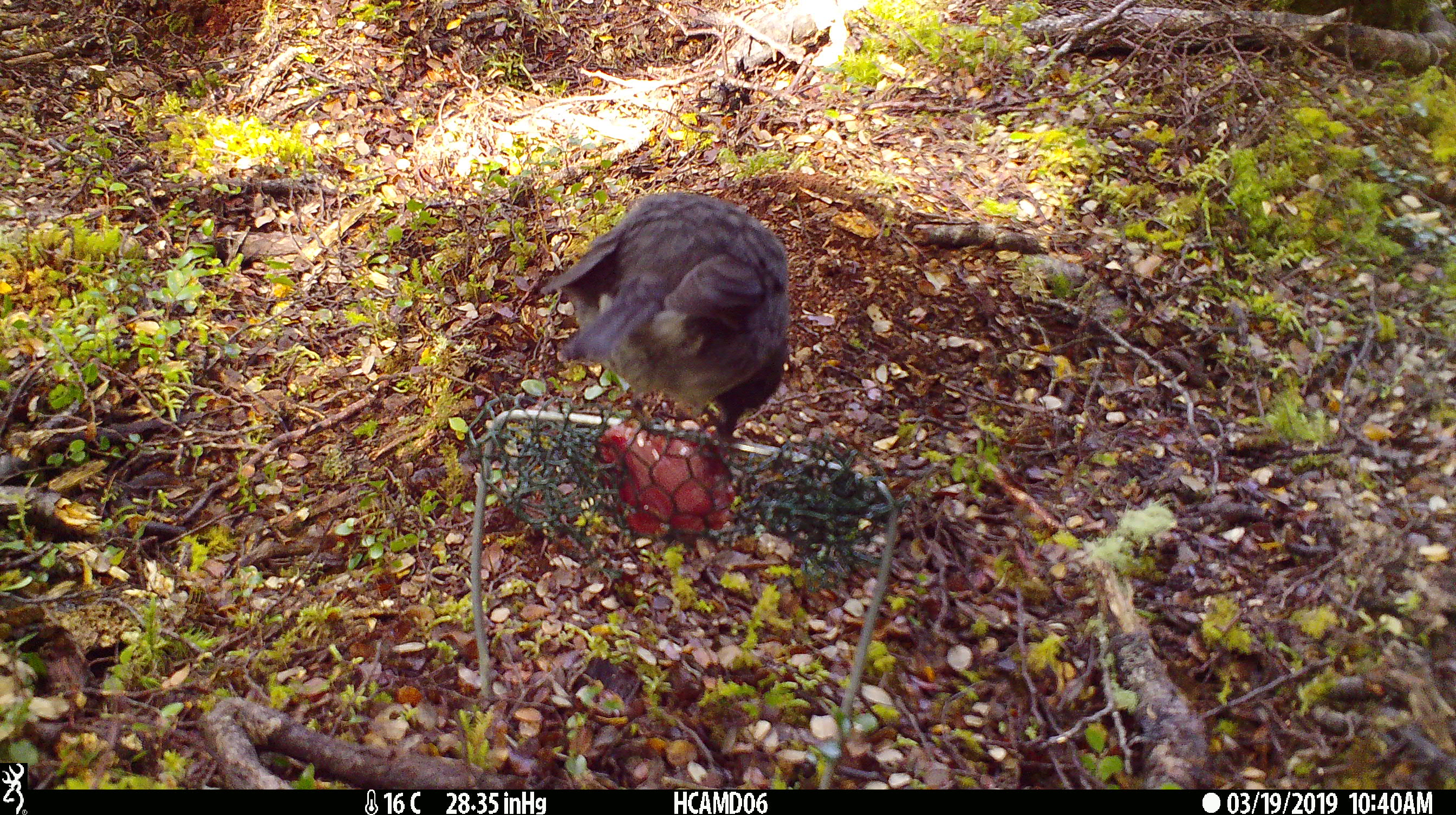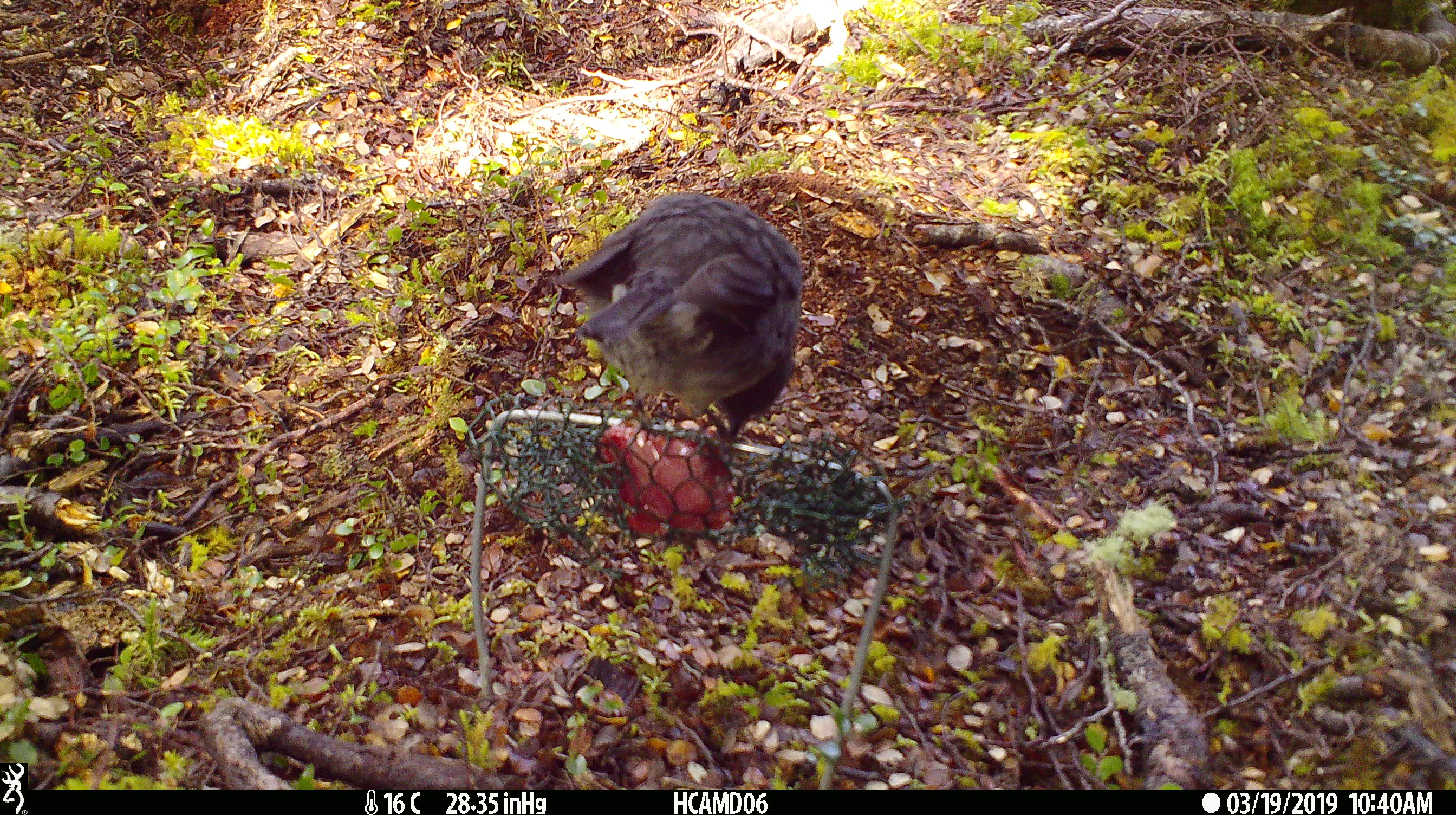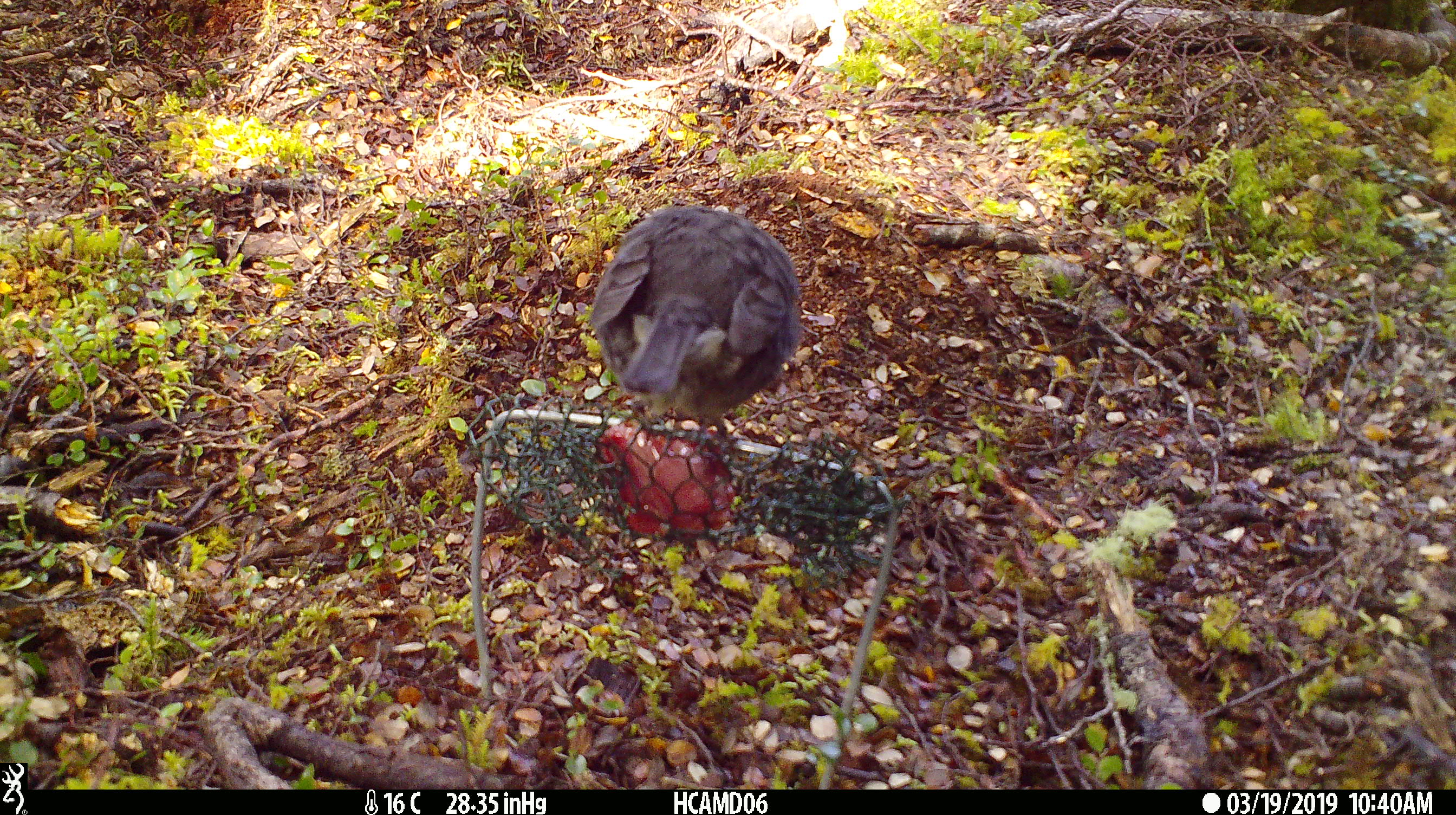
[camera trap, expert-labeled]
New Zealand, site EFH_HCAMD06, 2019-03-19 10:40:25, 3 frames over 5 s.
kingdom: Animalia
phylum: Chordata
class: Aves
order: Passeriformes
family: Petroicidae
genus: Petroica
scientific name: Petroica australis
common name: new zealand robin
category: robin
Robin (new zealand robin) (Petroica australis).